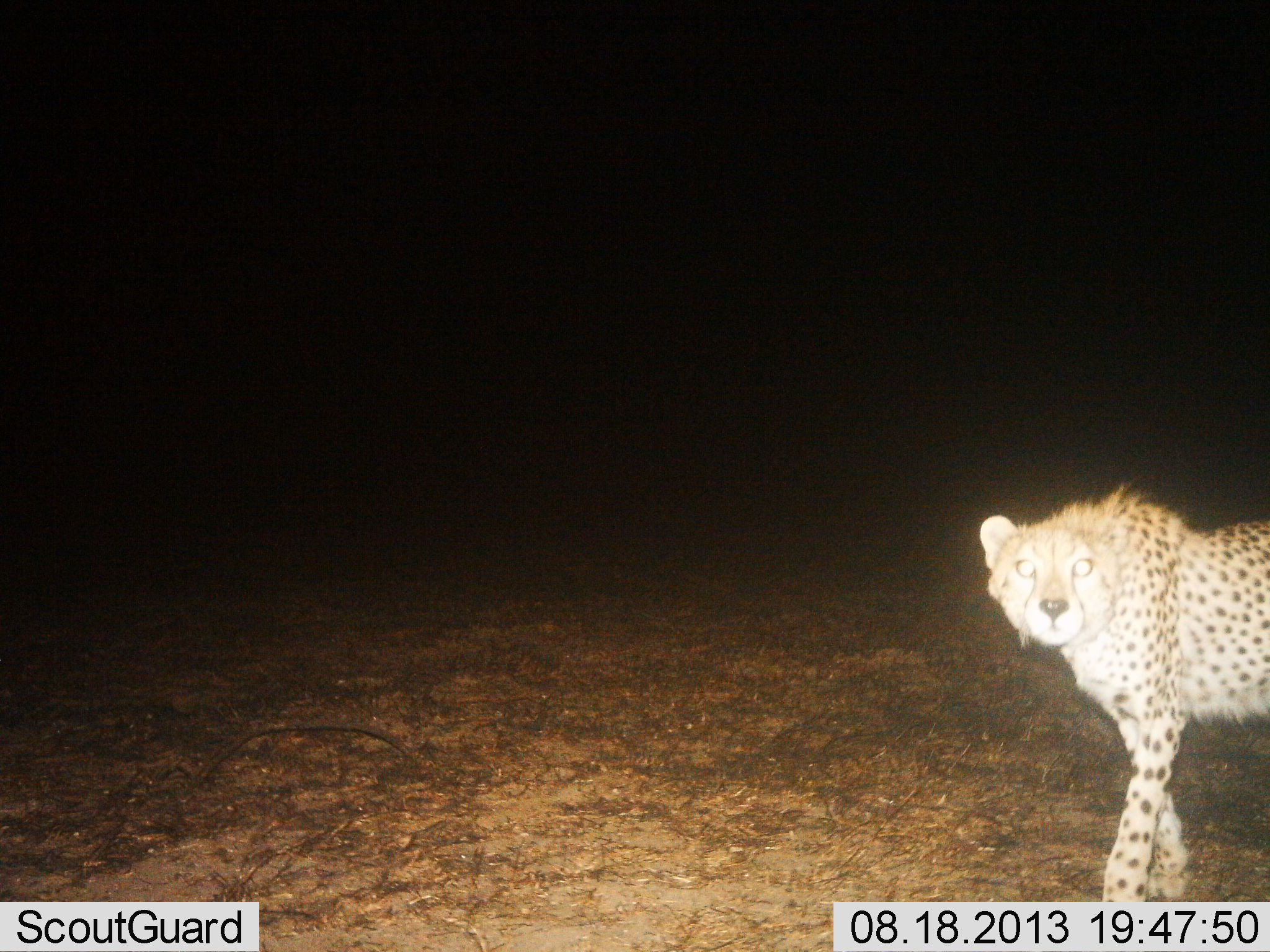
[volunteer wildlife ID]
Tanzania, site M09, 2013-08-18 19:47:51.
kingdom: Animalia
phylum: Chordata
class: Mammalia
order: Carnivora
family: Felidae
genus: Acinonyx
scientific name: Acinonyx jubatus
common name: cheetah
Cheetah (Acinonyx jubatus), count 1. Behavior (volunteer vote fractions): standing 80%, resting 0%, moving 10%, interacting 10%. Young present (vote fraction): 0%. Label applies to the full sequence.